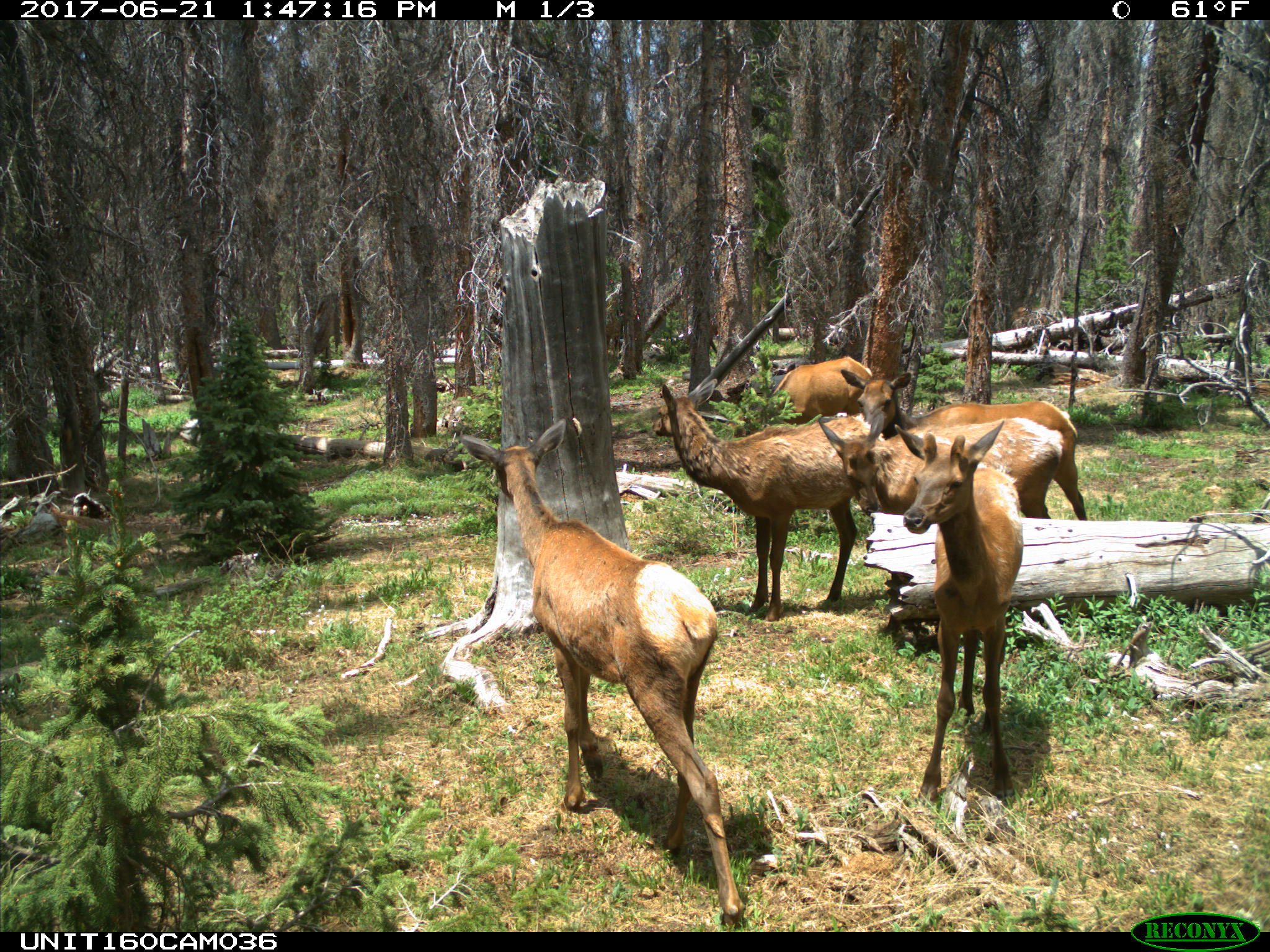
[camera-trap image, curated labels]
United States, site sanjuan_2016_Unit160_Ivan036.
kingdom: Animalia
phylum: Chordata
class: Mammalia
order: Artiodactyla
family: Cervidae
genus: Cervus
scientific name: Cervus elaphus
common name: red deer